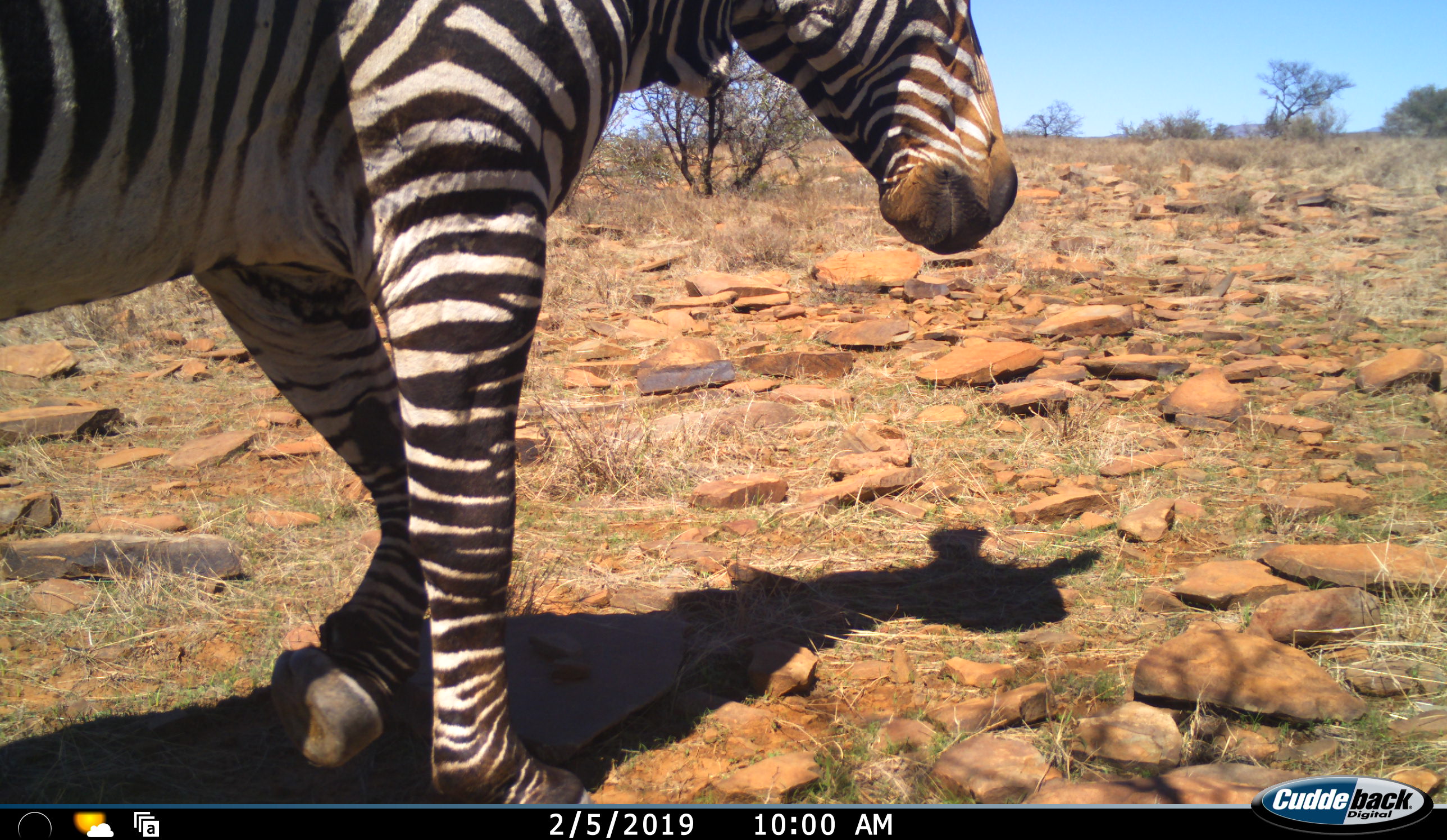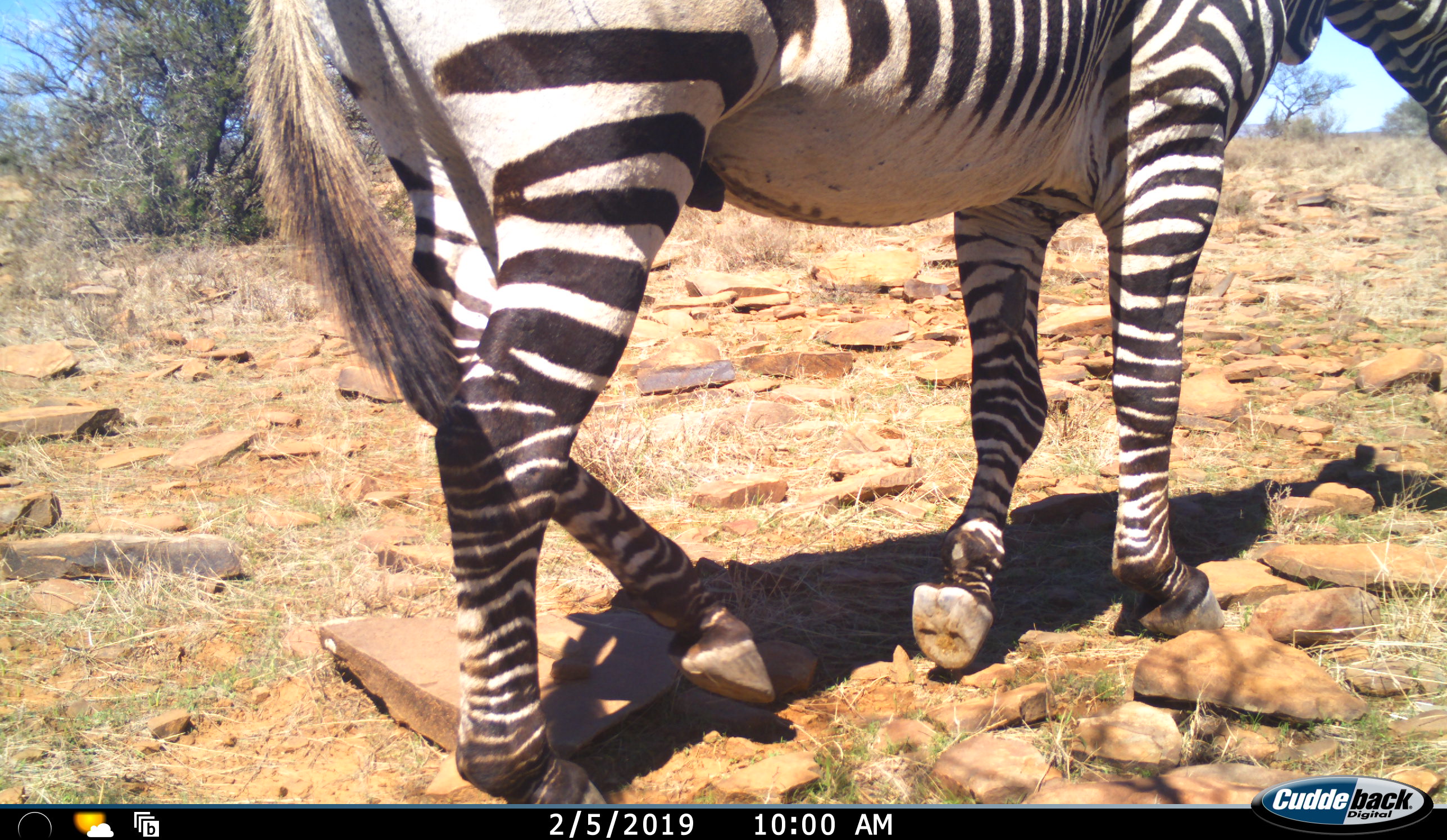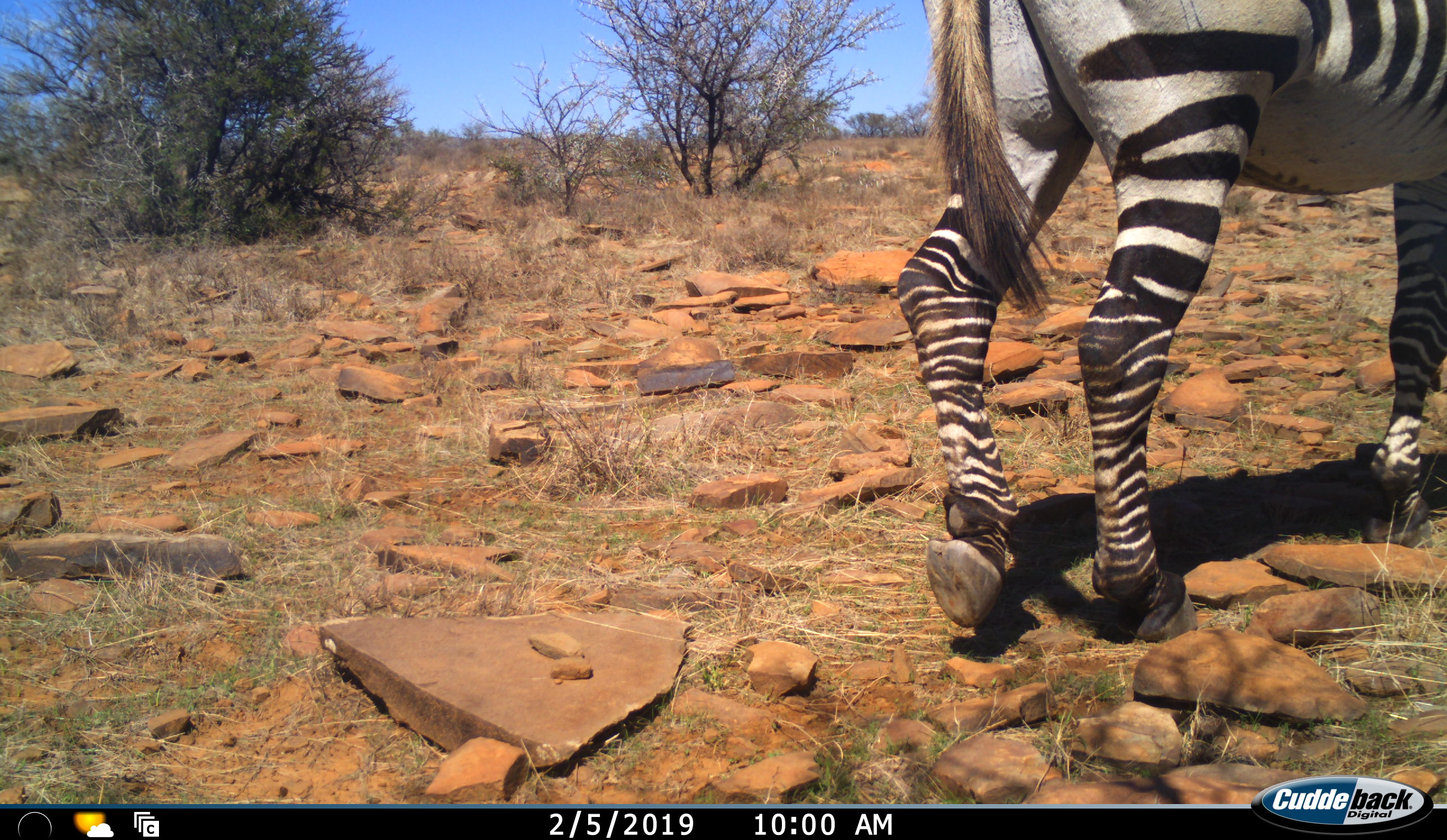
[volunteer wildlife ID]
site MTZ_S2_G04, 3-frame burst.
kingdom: Animalia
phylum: Chordata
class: Mammalia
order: Perissodactyla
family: Equidae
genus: Equus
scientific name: Equus zebra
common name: mountain zebra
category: zebramountain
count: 1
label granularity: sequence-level